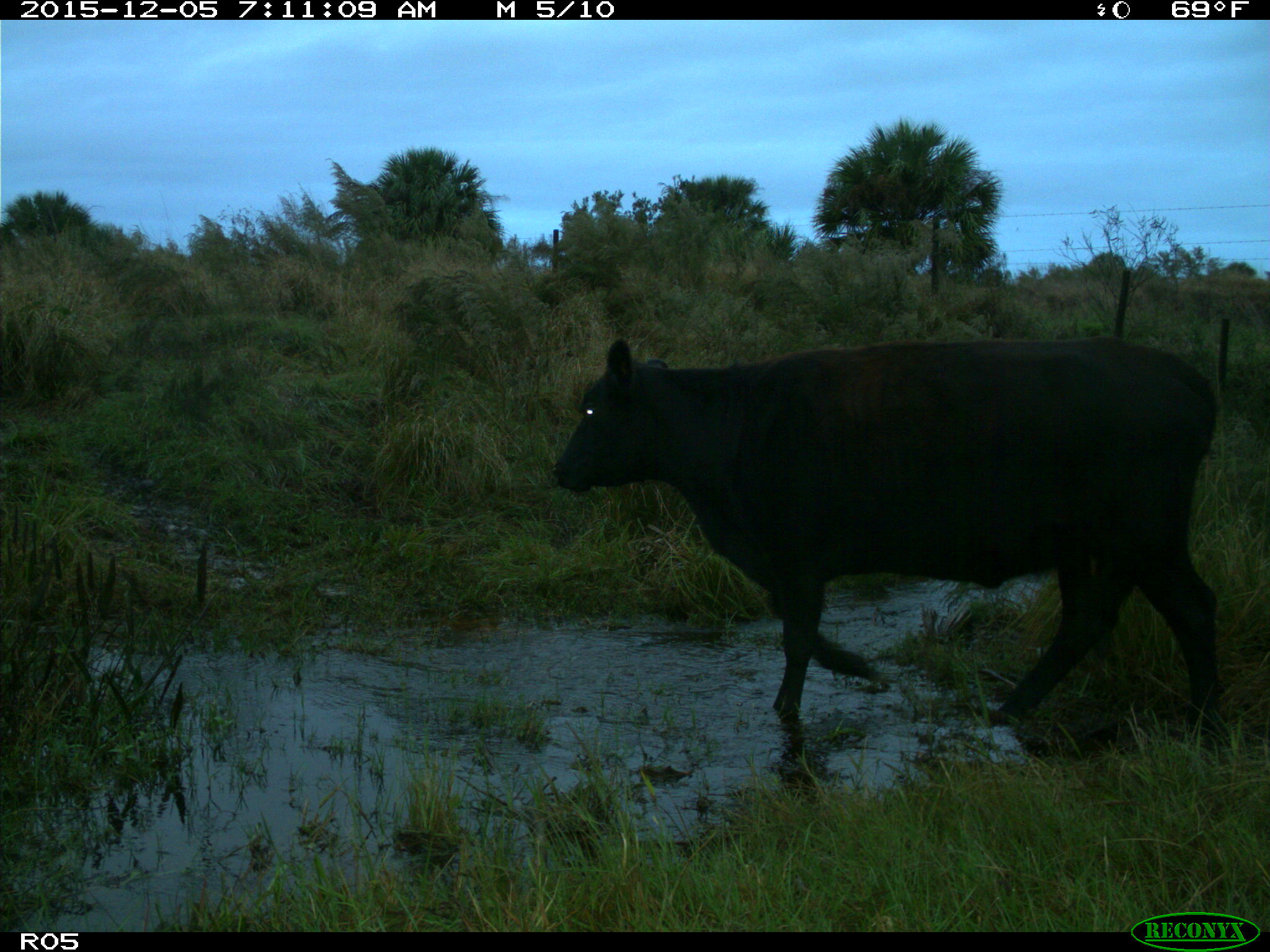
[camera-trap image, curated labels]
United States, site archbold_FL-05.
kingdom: Animalia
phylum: Chordata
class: Mammalia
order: Artiodactyla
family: Bovidae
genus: Bos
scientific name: Bos taurus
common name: domestic cow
Bos taurus (domestic cow).